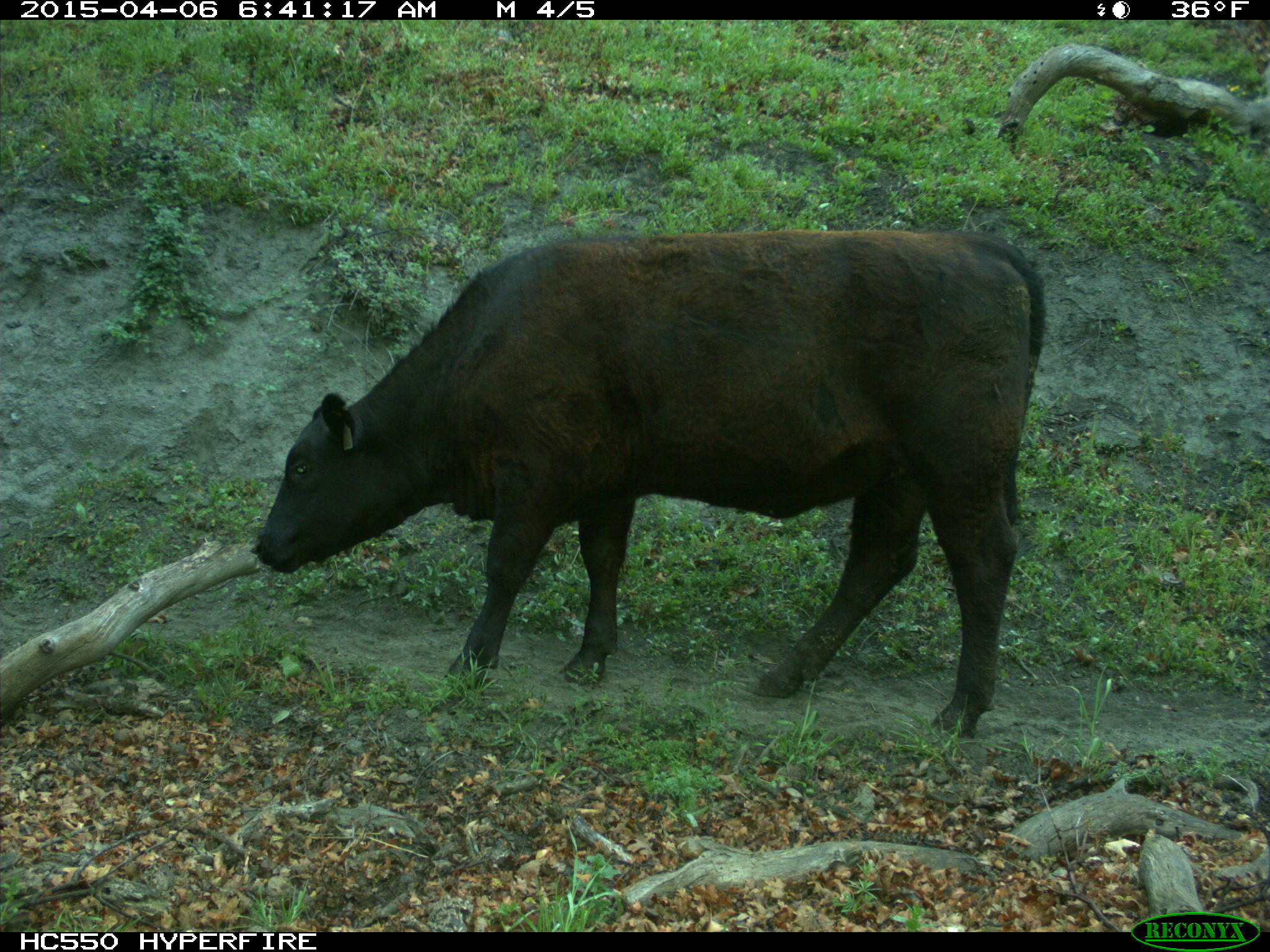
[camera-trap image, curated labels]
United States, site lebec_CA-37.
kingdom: Animalia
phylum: Chordata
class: Mammalia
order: Artiodactyla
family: Bovidae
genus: Bos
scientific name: Bos taurus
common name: domestic cow